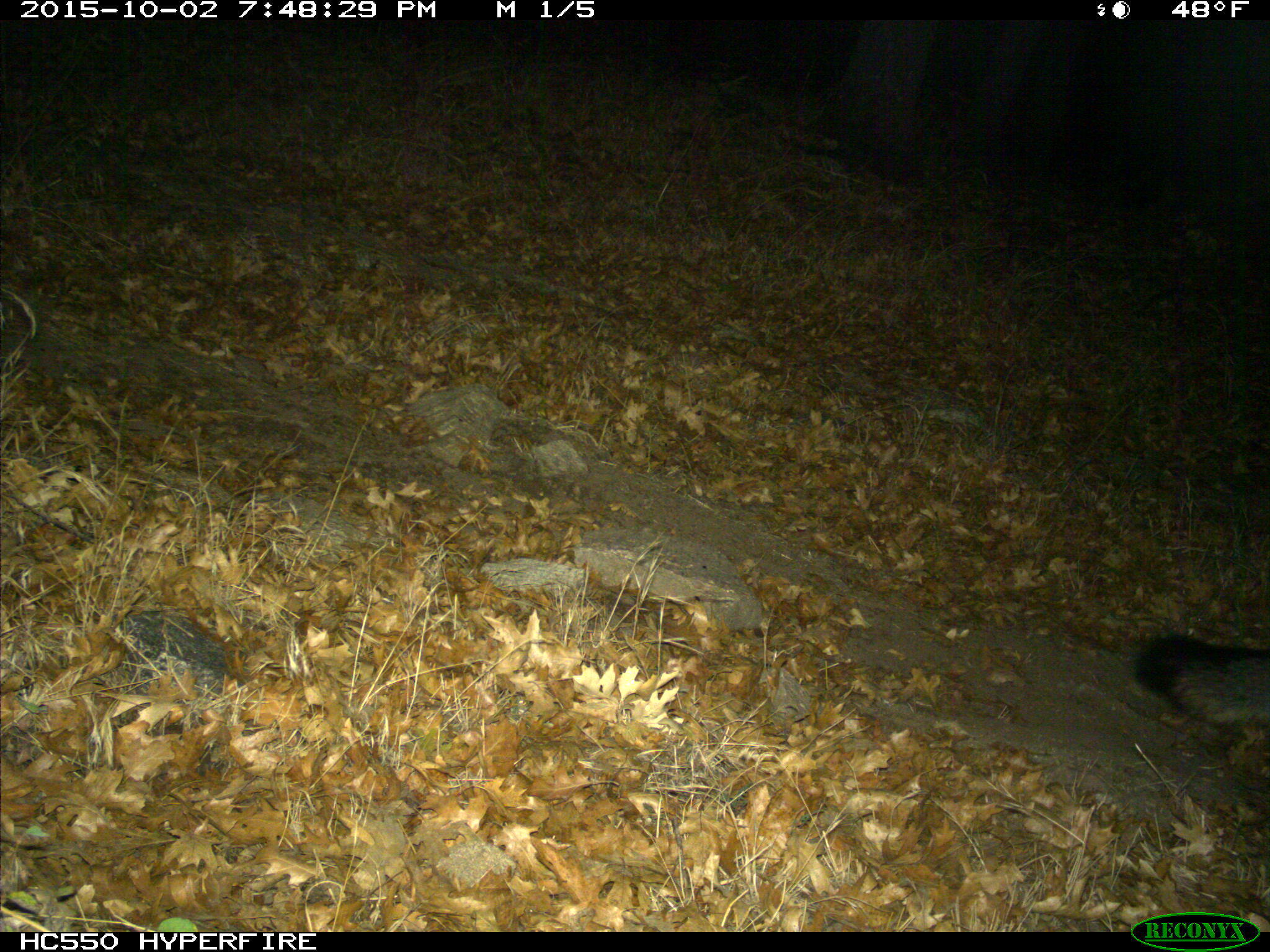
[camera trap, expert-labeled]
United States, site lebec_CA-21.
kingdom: Animalia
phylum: Chordata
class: Mammalia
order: Carnivora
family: Canidae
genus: Urocyon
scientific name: Urocyon cinereoargenteus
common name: gray fox